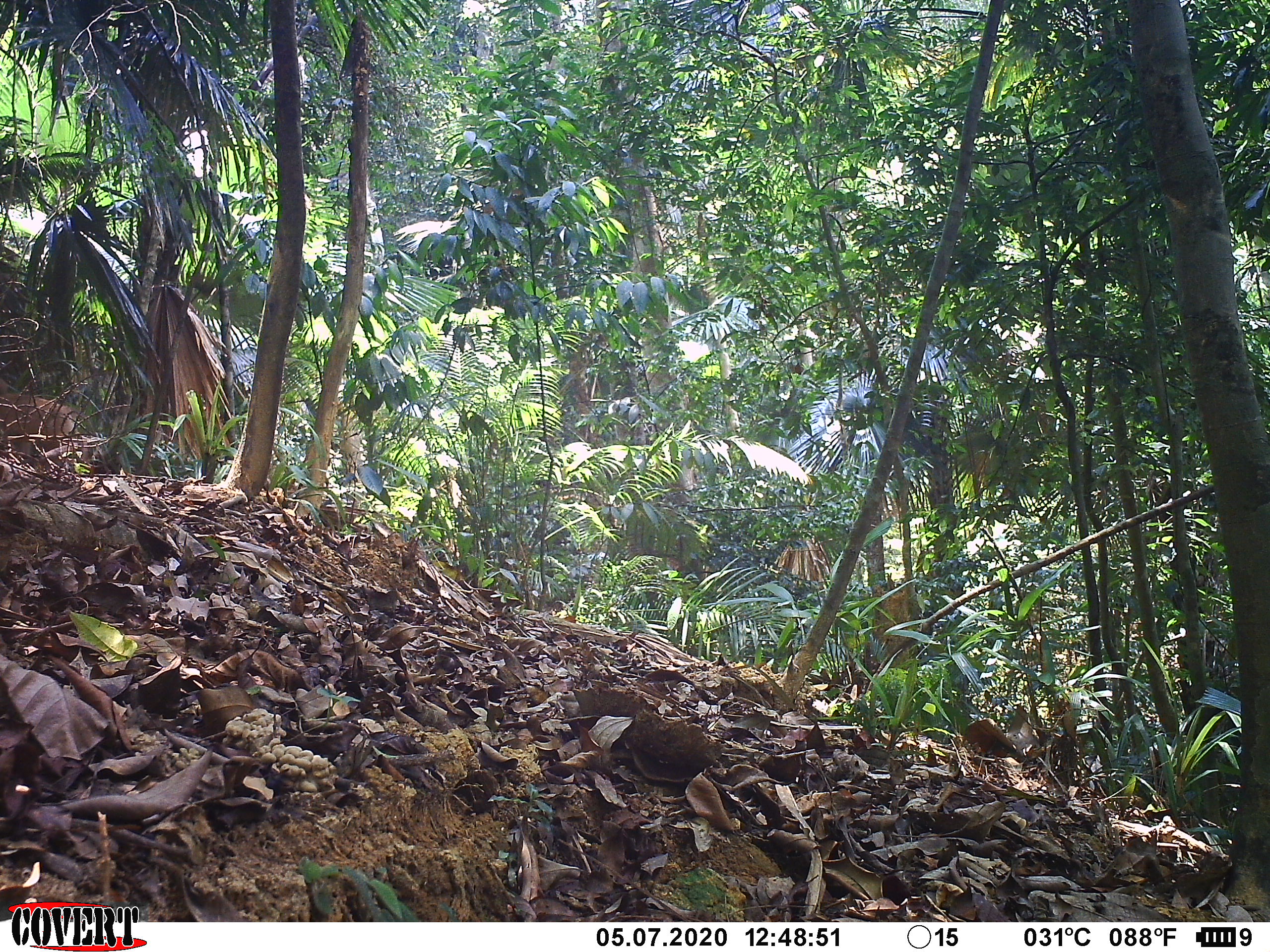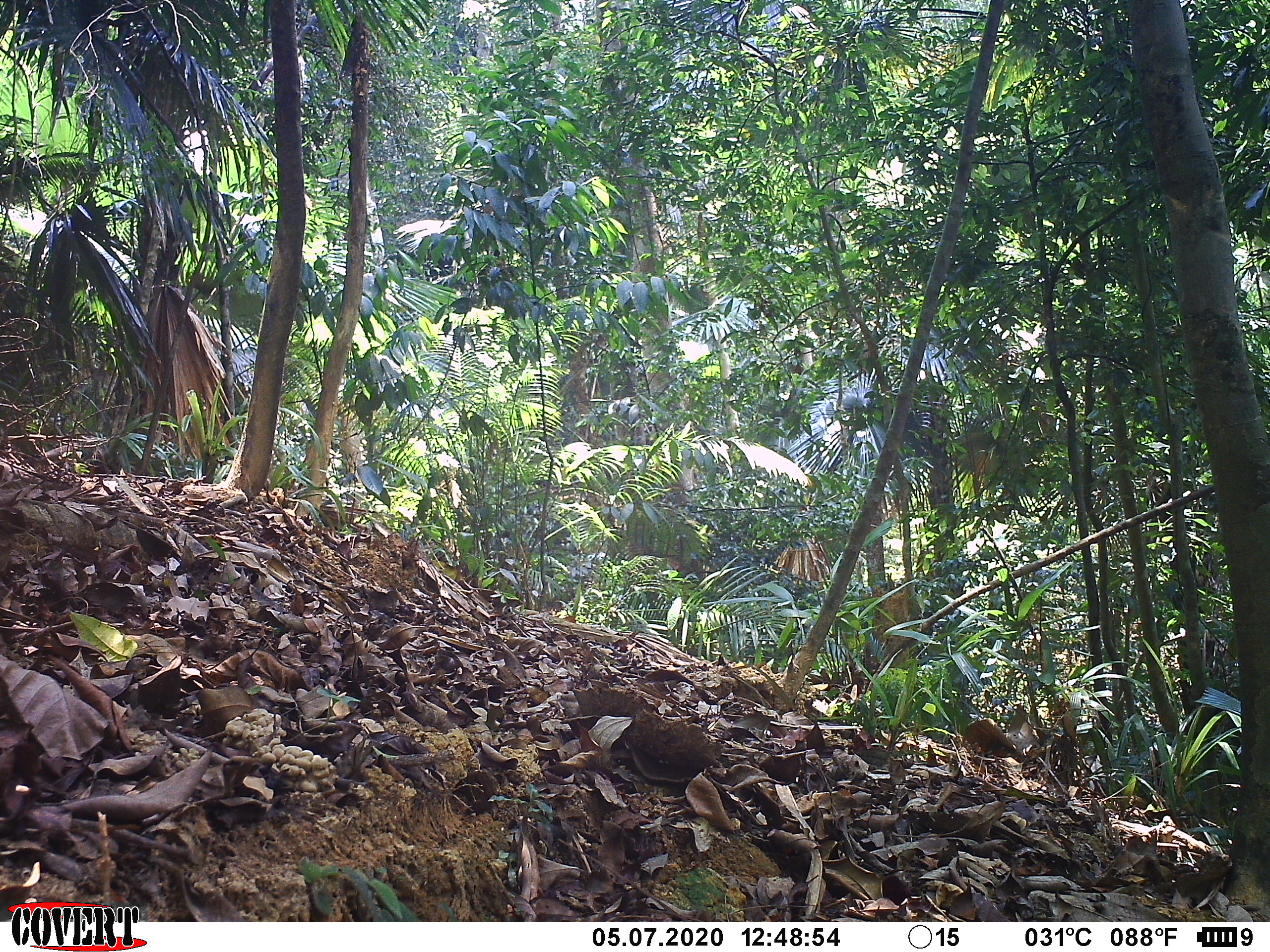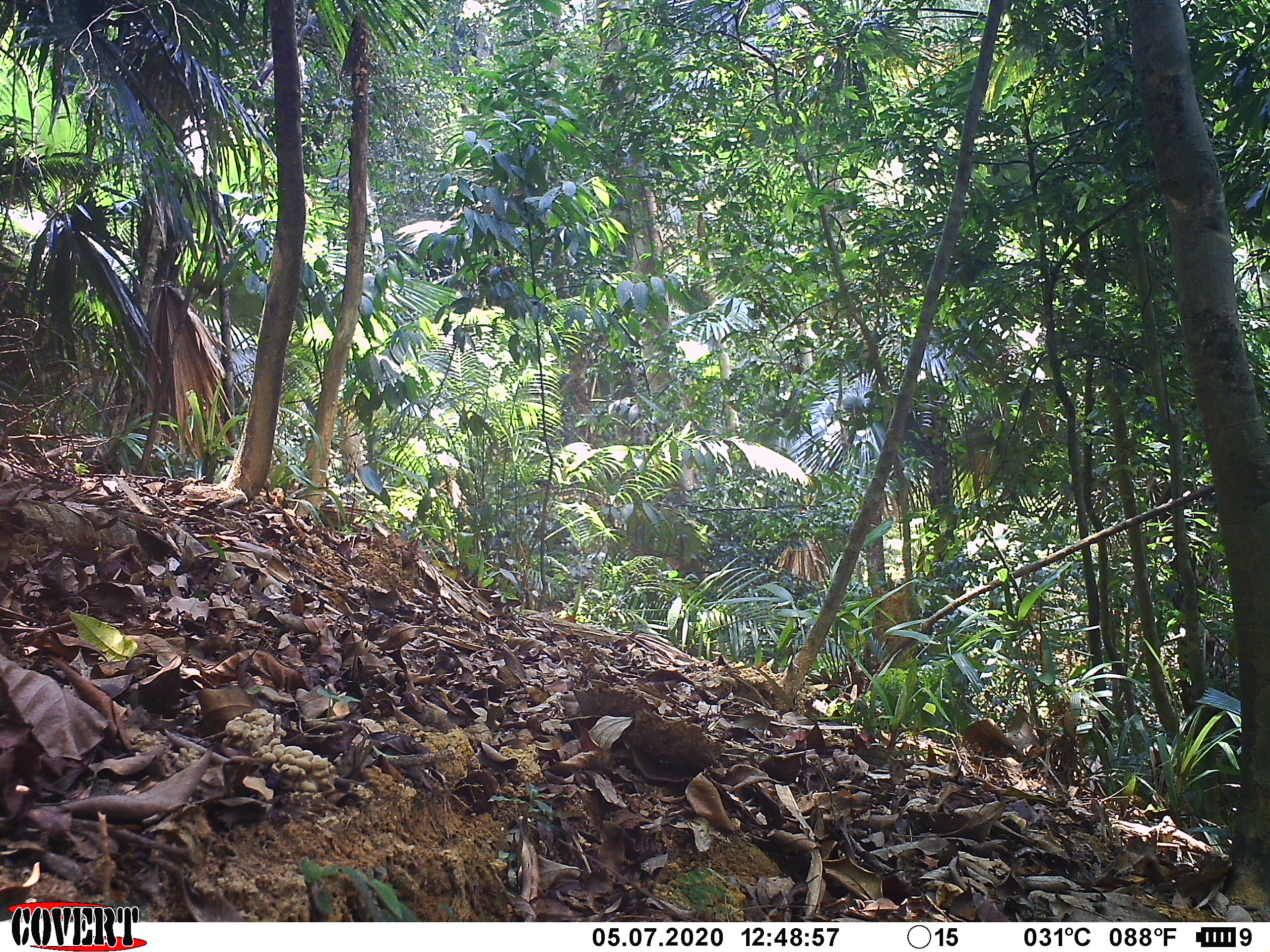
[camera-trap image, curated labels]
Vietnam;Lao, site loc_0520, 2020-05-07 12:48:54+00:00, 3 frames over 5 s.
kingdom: Animalia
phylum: Chordata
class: Mammalia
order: Primates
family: Cercopithecidae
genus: Macaca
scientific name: Macaca nemestrina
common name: pig-tailed macaque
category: pig tailed macaque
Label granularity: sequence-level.